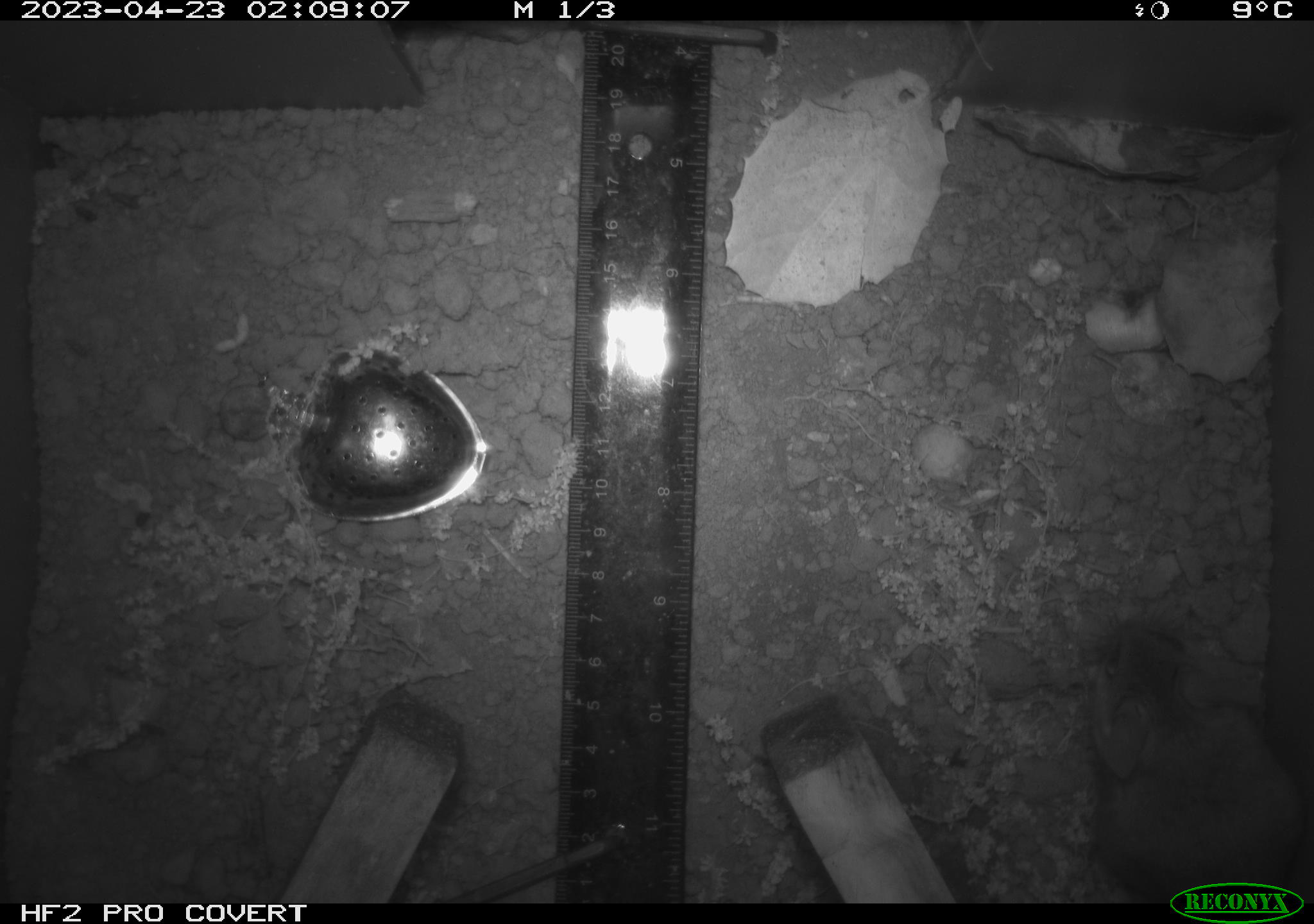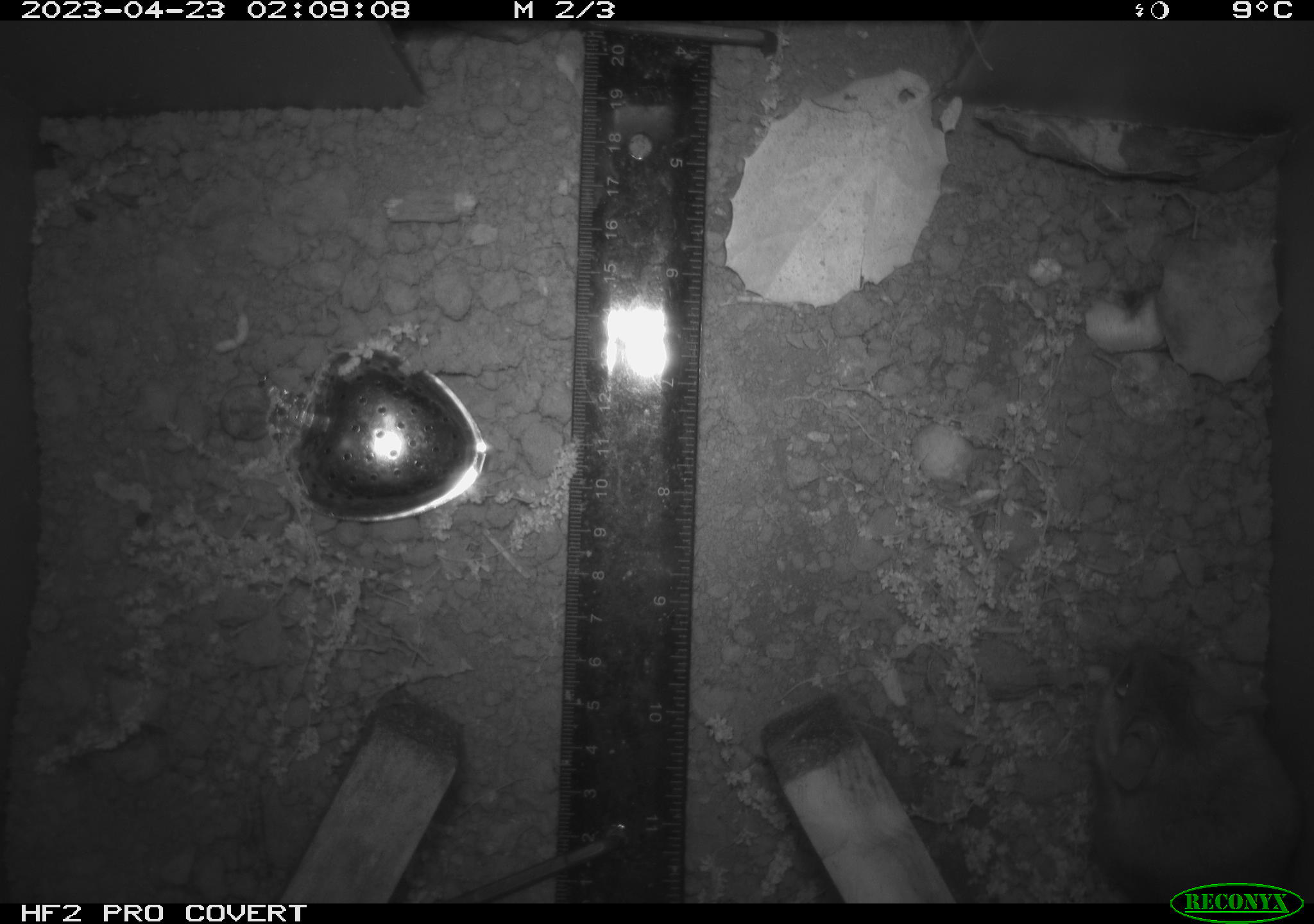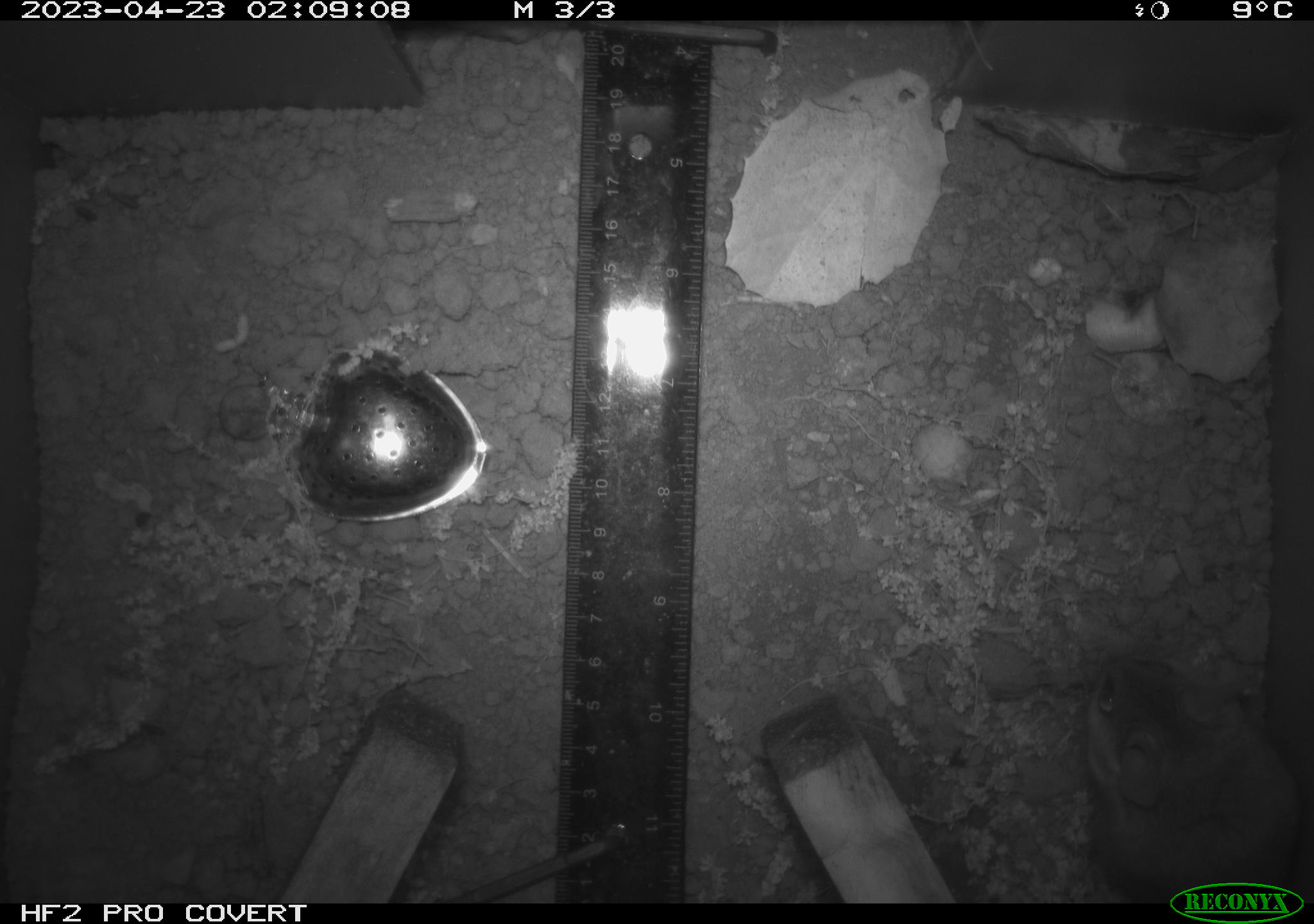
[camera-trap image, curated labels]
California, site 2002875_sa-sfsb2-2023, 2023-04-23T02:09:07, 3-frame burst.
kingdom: Animalia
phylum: Chordata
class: Mammalia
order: Rodentia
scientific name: Rodentia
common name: mouse species